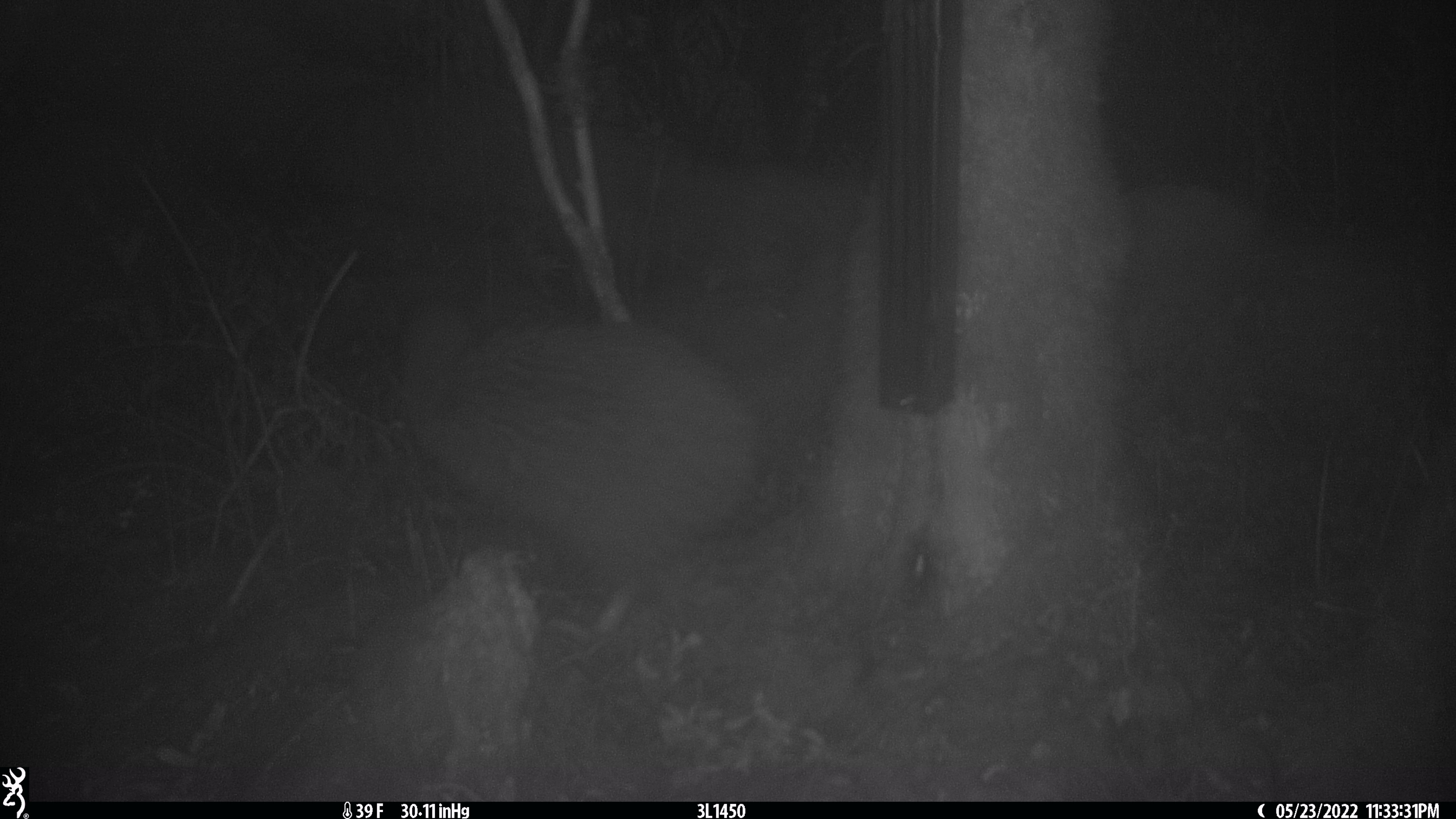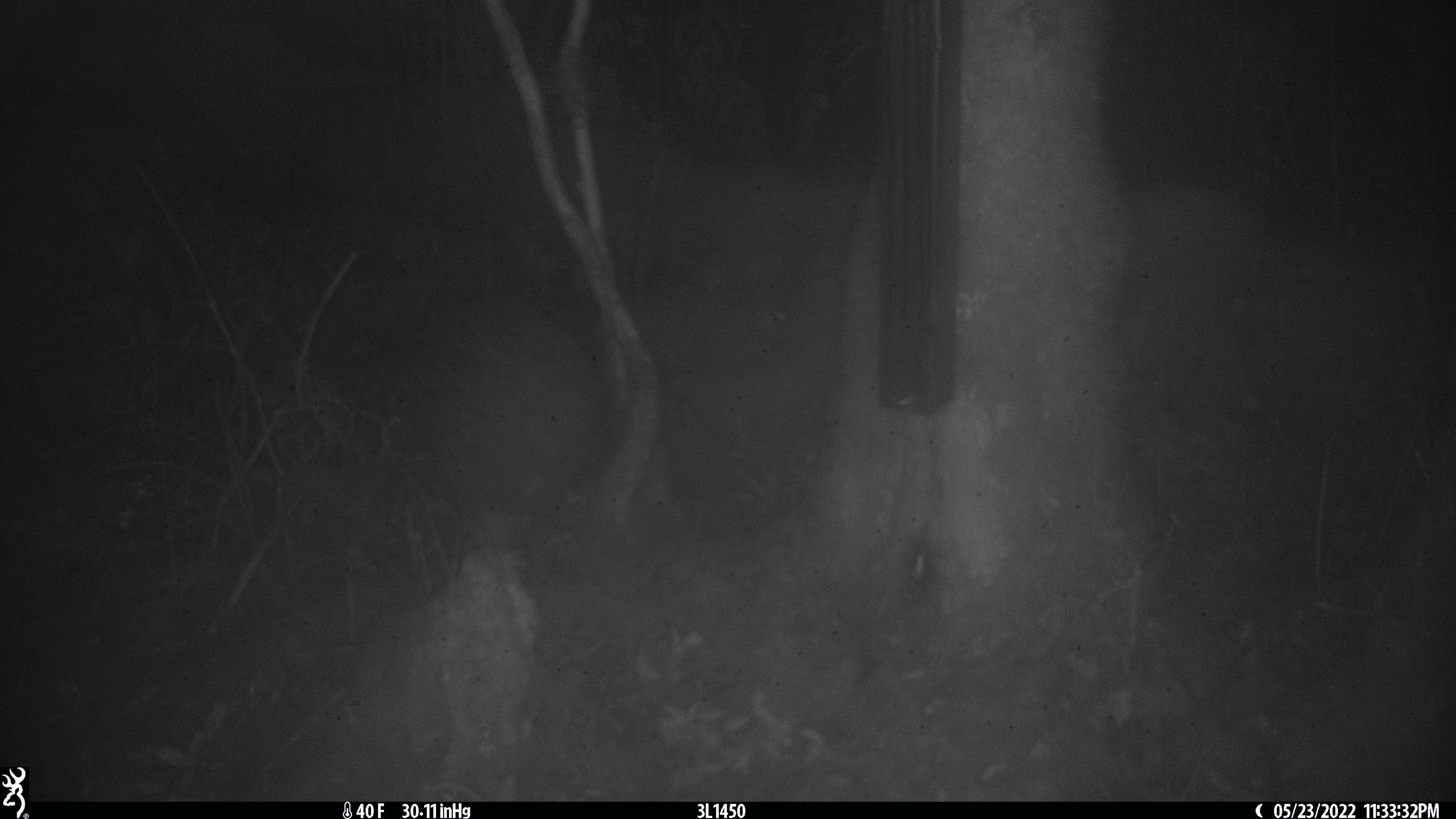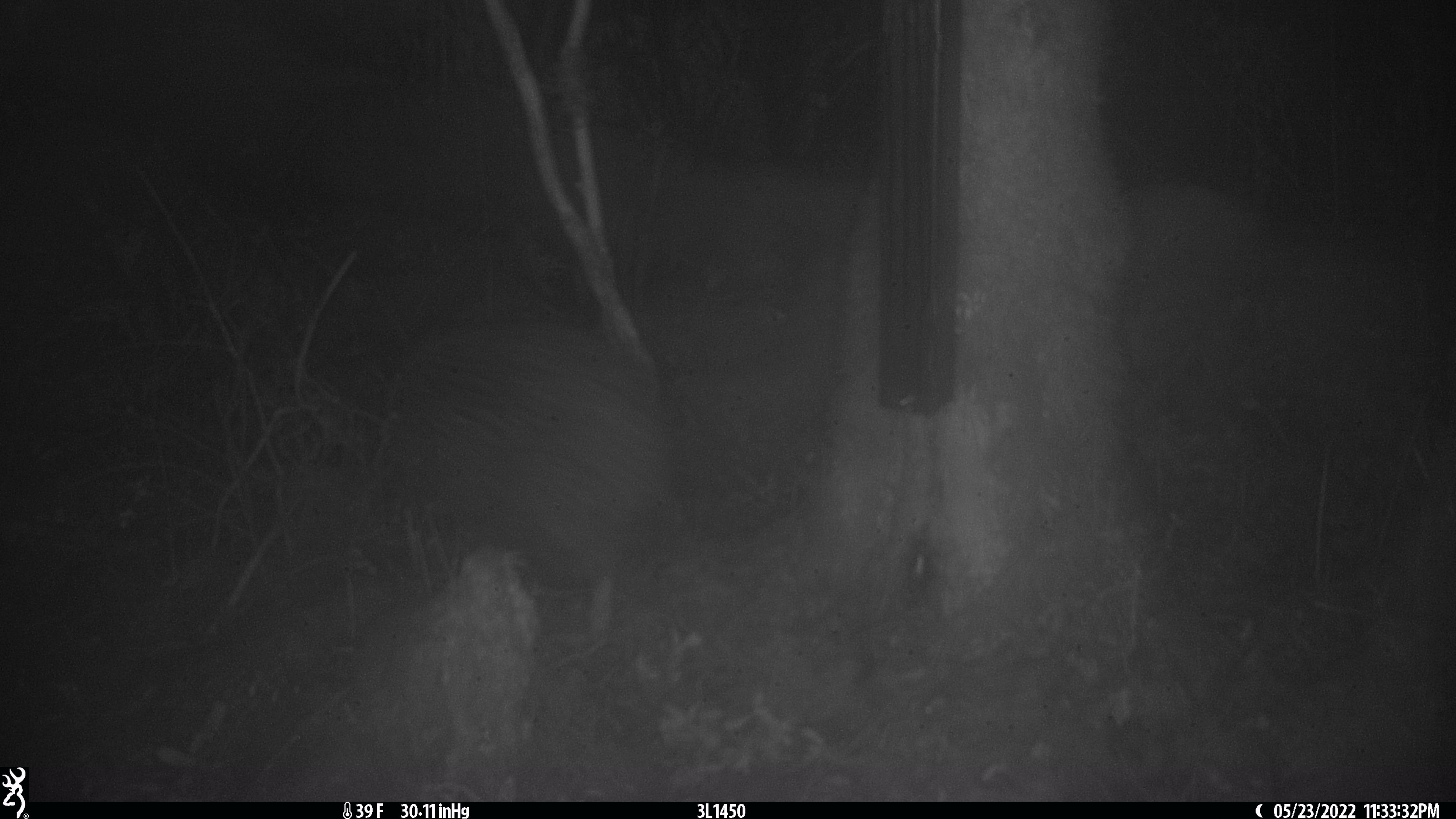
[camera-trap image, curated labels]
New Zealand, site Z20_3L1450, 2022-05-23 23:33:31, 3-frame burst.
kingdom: Animalia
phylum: Chordata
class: Aves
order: Apterygiformes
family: Apterygidae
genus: Apteryx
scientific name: Apteryx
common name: kiwi